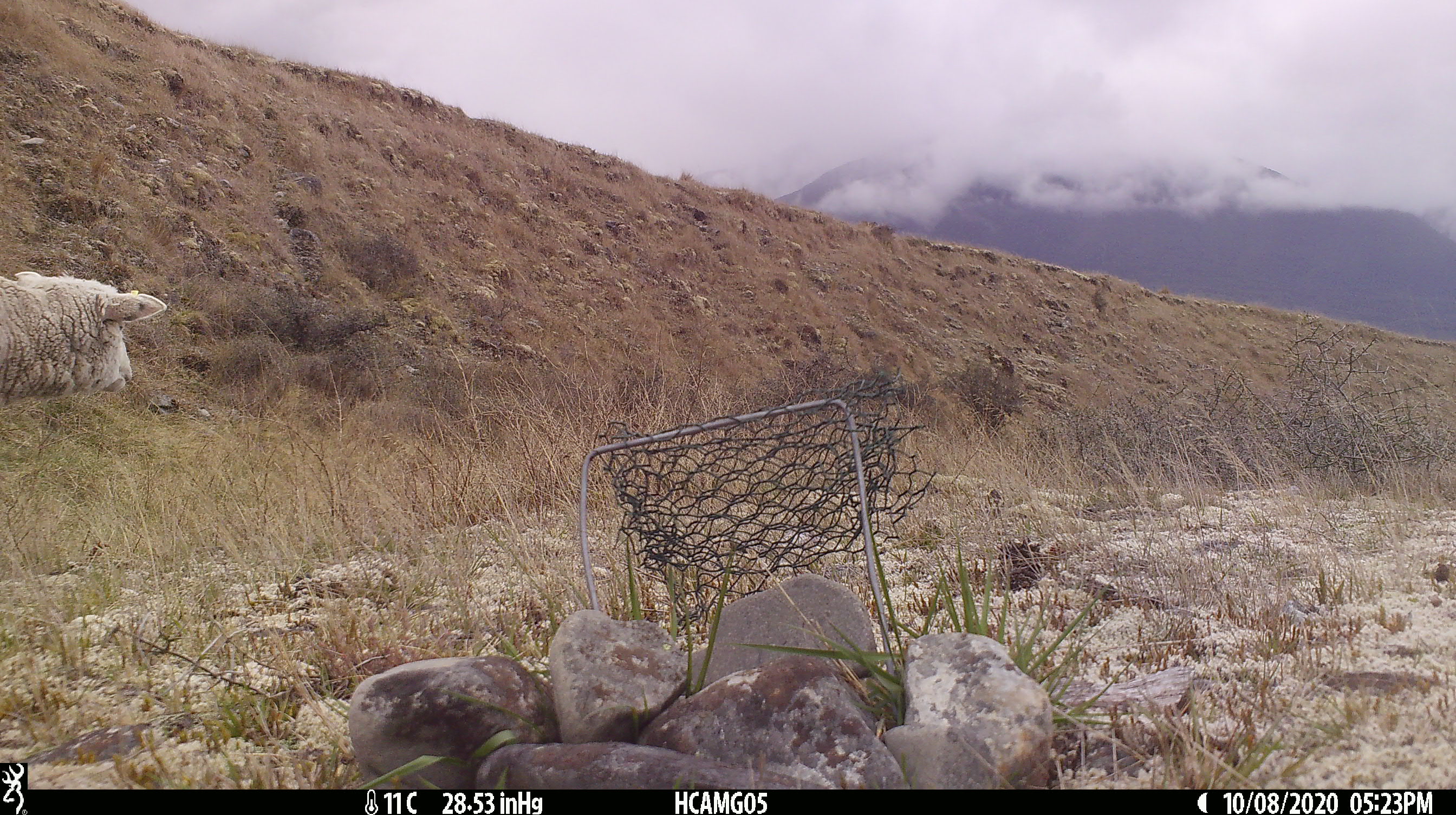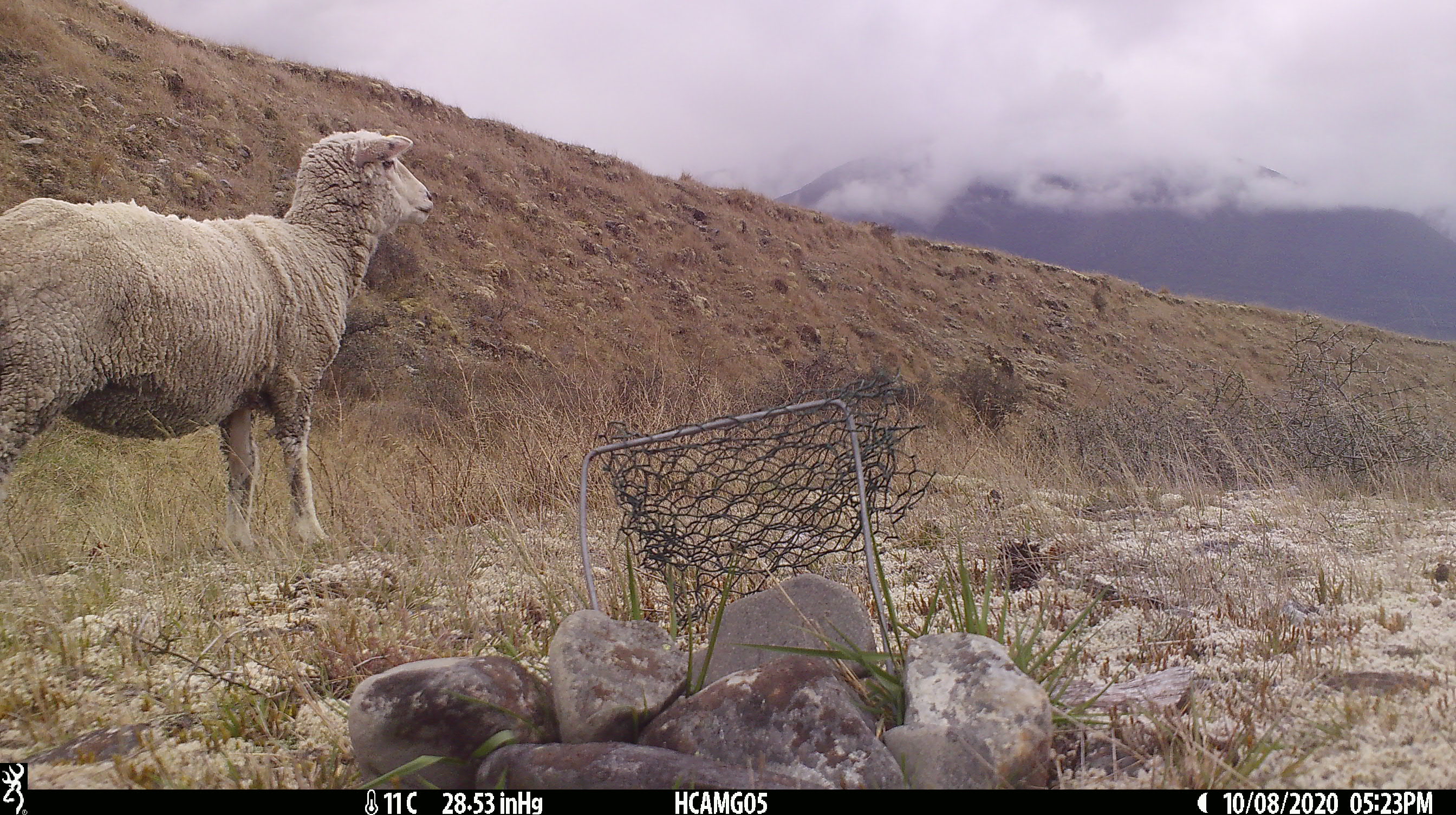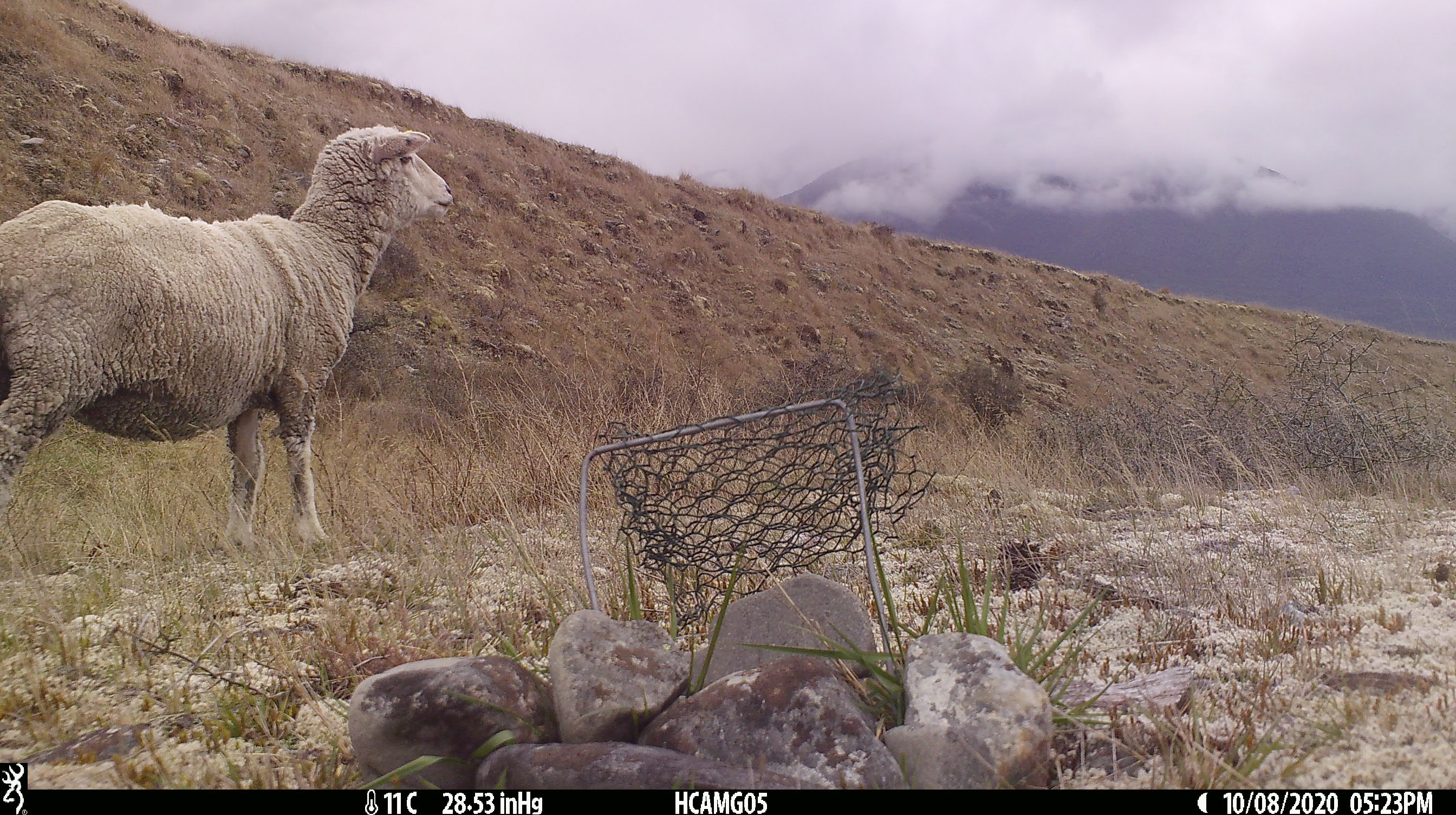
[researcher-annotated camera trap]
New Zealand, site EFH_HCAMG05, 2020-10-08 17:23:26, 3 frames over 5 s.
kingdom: Animalia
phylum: Chordata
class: Mammalia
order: Artiodactyla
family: Bovidae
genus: Ovis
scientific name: Ovis aries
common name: domestic sheep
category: sheep